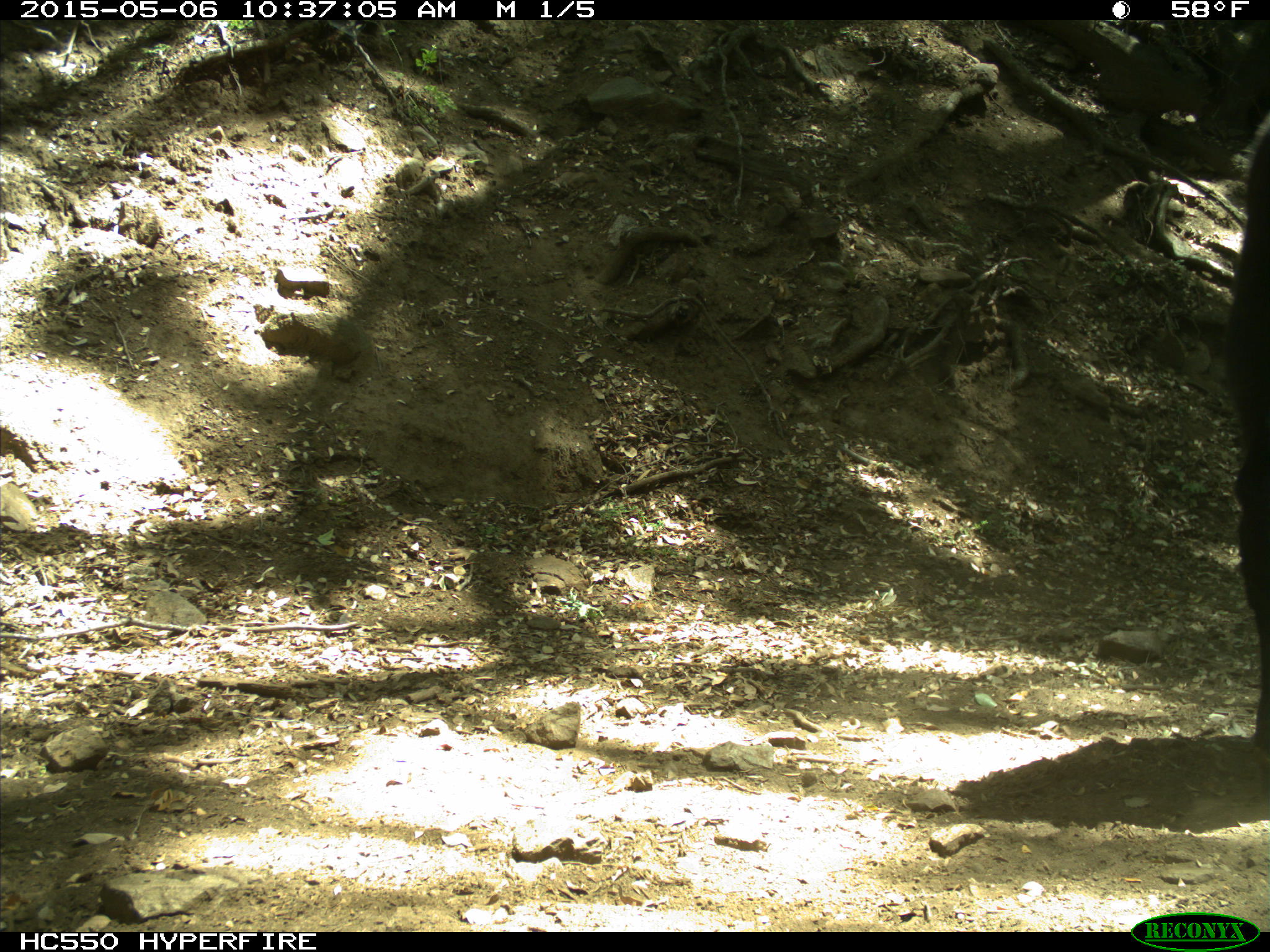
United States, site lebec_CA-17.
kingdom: Animalia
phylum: Chordata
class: Mammalia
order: Artiodactyla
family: Bovidae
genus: Bos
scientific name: Bos taurus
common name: domestic cow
Bos taurus (domestic cow).